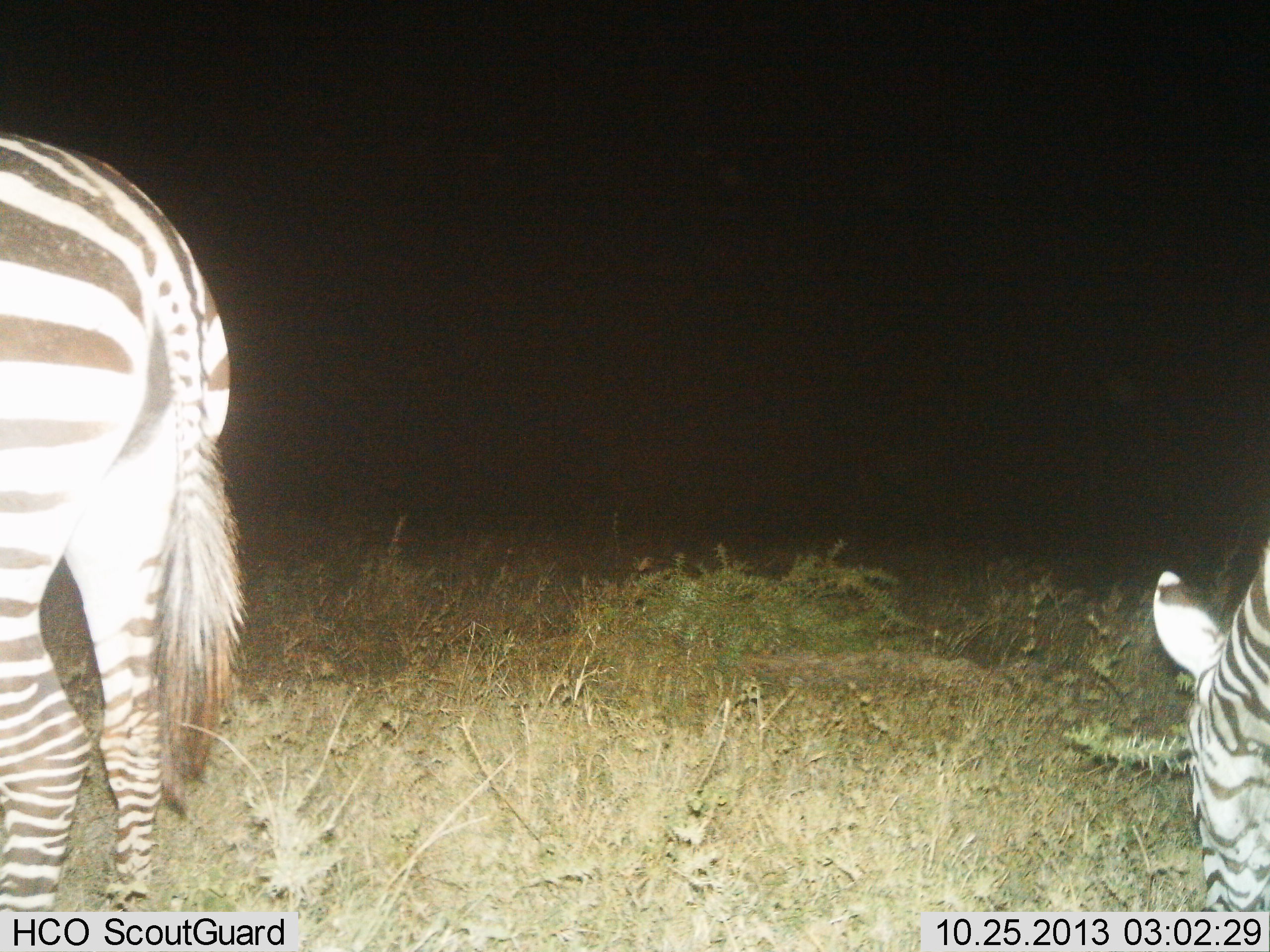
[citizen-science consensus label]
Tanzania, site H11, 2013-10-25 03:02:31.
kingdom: Animalia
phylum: Chordata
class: Mammalia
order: Perissodactyla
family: Equidae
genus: Equus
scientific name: Equus quagga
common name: plains zebra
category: zebra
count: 2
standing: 50%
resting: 0%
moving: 0%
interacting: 0%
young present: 0%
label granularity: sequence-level